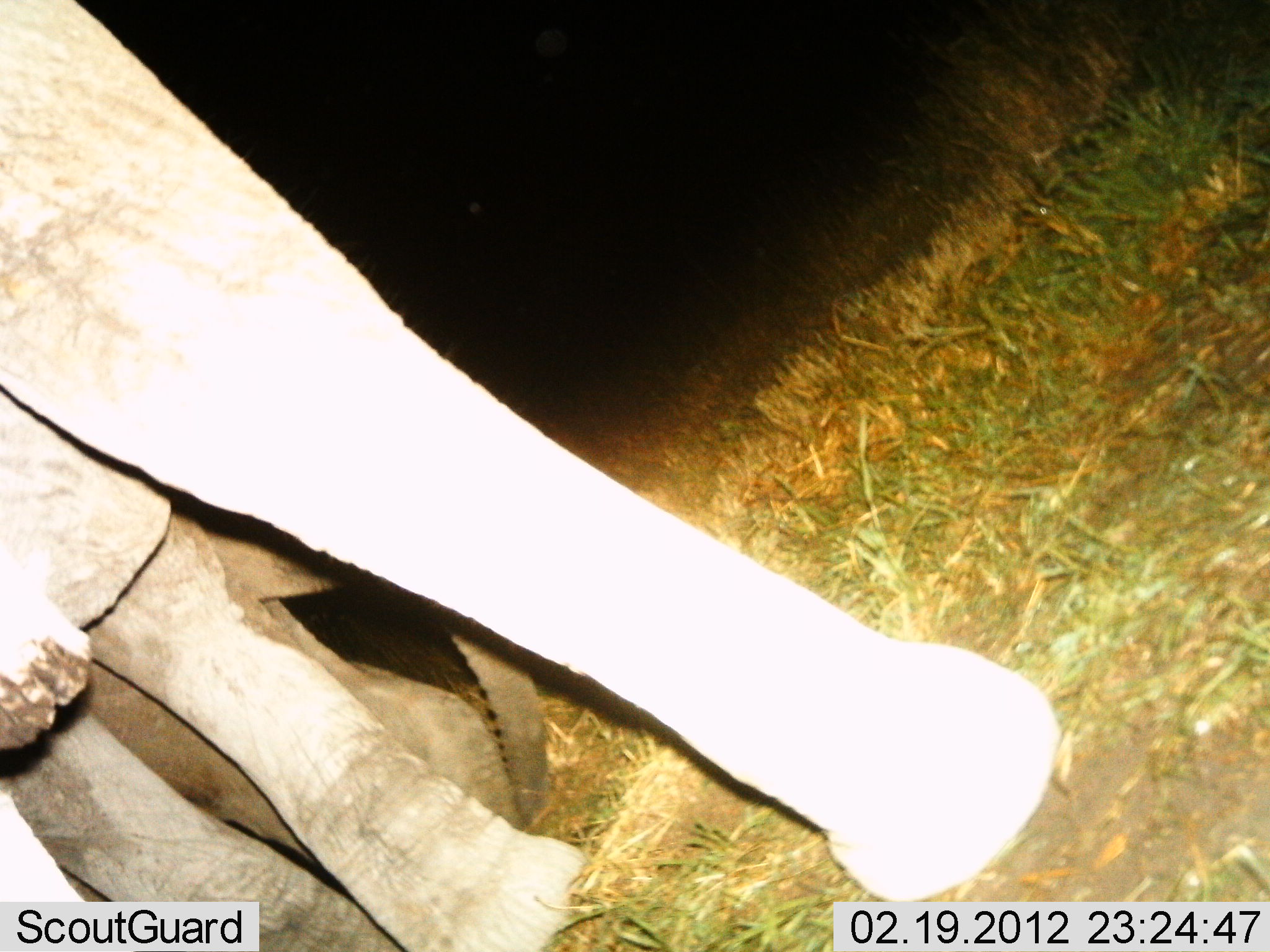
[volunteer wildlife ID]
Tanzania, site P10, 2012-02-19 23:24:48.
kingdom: Animalia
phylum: Chordata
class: Mammalia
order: Proboscidea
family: Elephantidae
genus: Loxodonta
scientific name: Loxodonta africana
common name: african bush elephant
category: elephant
Elephant (african bush elephant) (Loxodonta africana), count 2. Behavior (volunteer vote fractions): standing 92%, resting 0%, moving 8%, interacting 0%. Young present (vote fraction): 15%. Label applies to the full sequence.